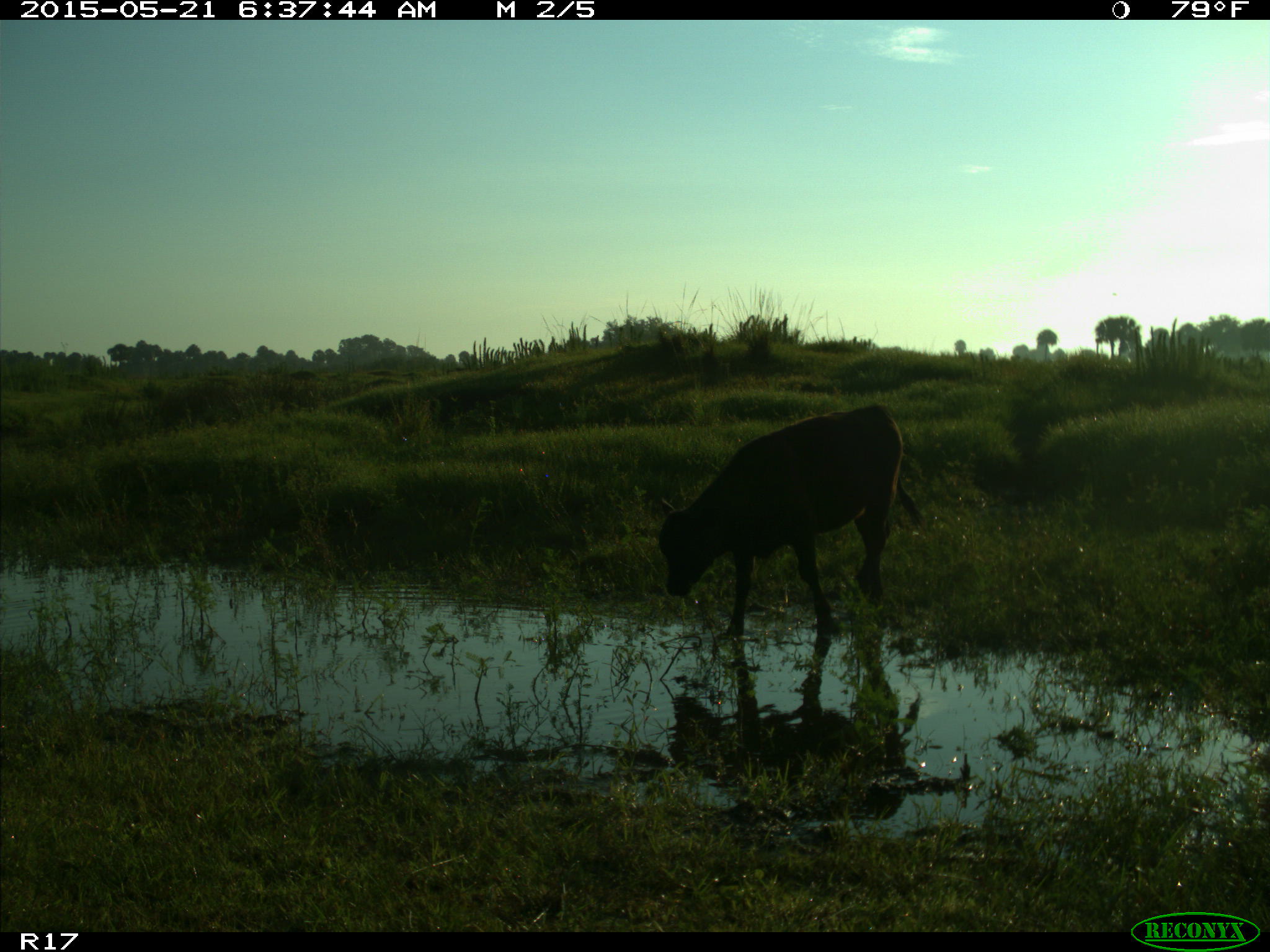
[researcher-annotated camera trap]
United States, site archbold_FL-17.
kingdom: Animalia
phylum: Chordata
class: Mammalia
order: Artiodactyla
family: Bovidae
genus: Bos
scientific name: Bos taurus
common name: domestic cow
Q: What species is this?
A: Bos taurus (domestic cow).